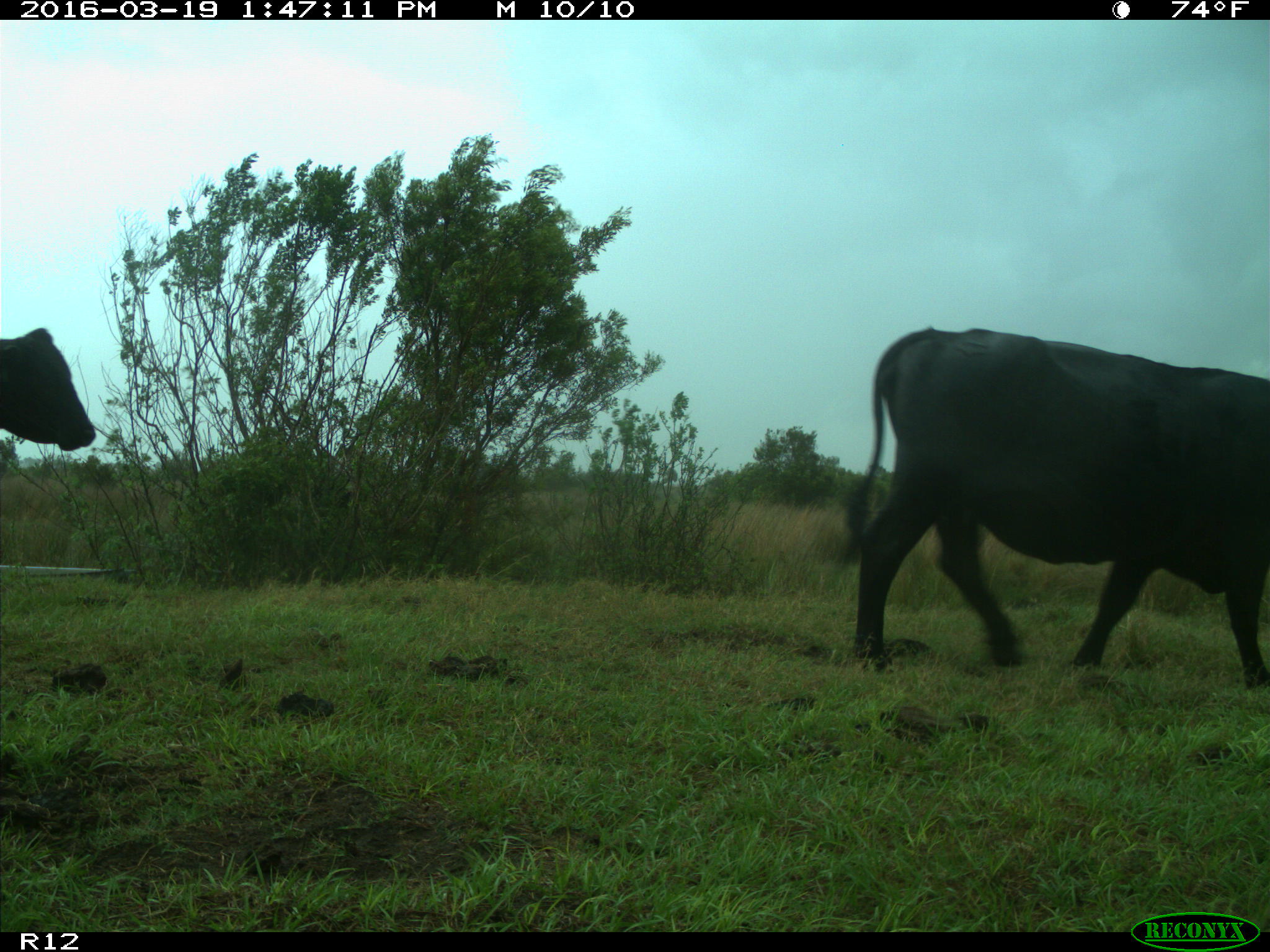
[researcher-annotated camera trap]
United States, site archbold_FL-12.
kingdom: Animalia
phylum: Chordata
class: Mammalia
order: Artiodactyla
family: Bovidae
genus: Bos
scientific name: Bos taurus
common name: domestic cow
Bos taurus (domestic cow).